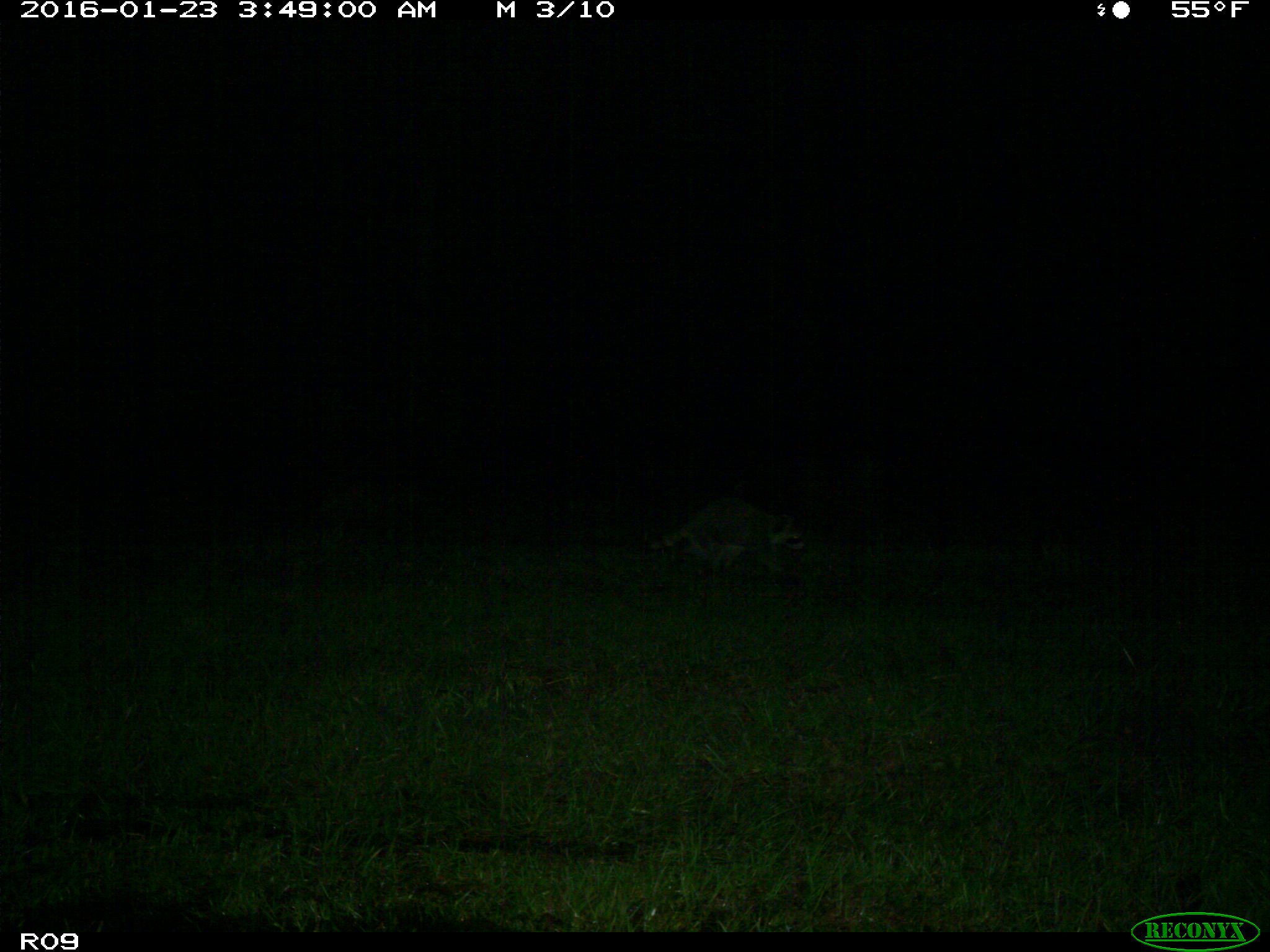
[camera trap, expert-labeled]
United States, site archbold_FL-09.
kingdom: Animalia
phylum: Chordata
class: Mammalia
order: Carnivora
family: Procyonidae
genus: Procyon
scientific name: Procyon lotor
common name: common raccoon